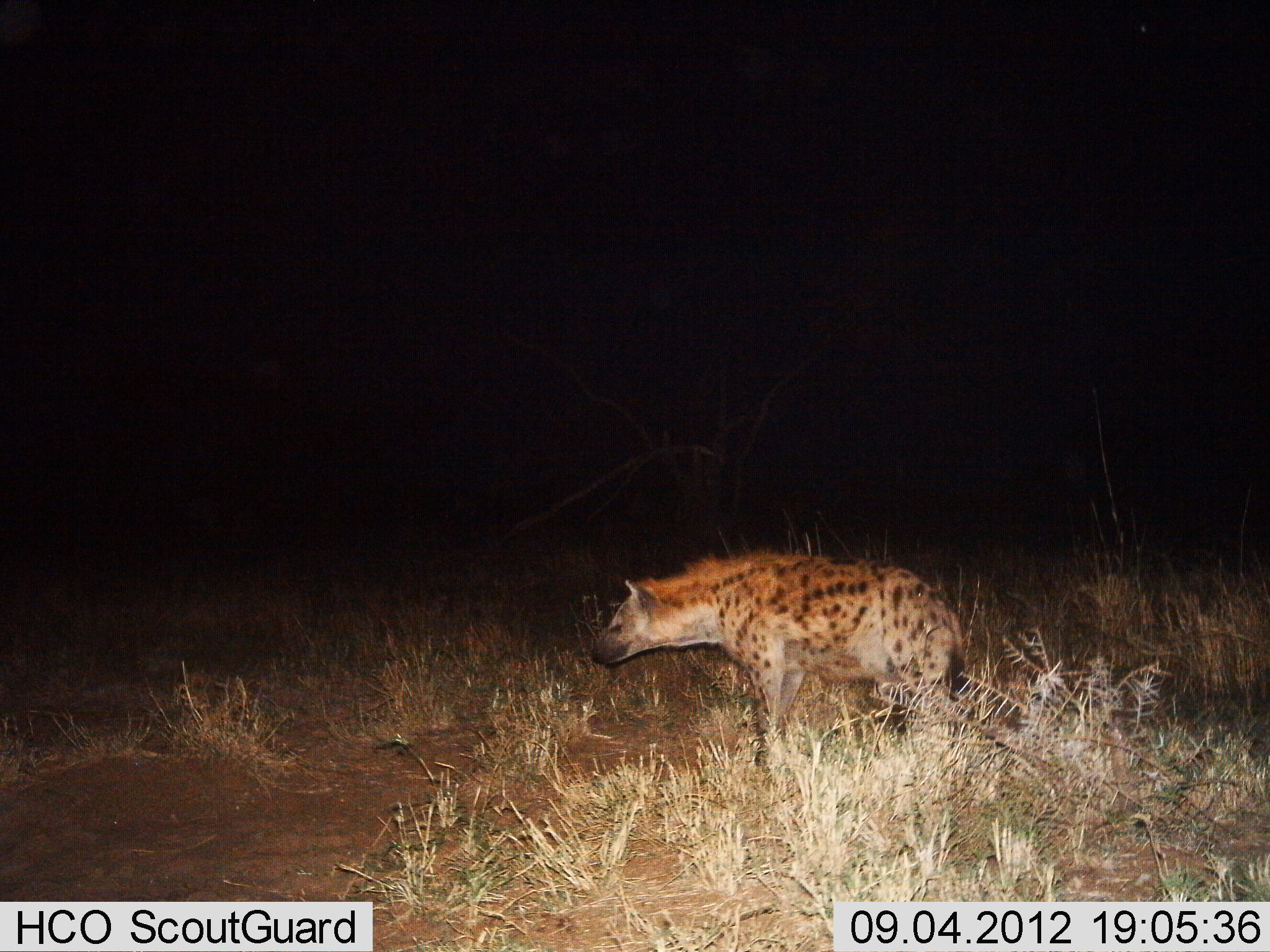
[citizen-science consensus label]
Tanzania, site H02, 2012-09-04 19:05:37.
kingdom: Animalia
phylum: Chordata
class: Mammalia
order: Carnivora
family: Hyaenidae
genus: Crocuta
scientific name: Crocuta crocuta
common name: spotted hyena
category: hyenaspotted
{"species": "hyenaspotted (spotted hyena) (Crocuta crocuta)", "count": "1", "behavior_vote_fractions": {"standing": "80%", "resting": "0%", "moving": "20%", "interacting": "0%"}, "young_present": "0%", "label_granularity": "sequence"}